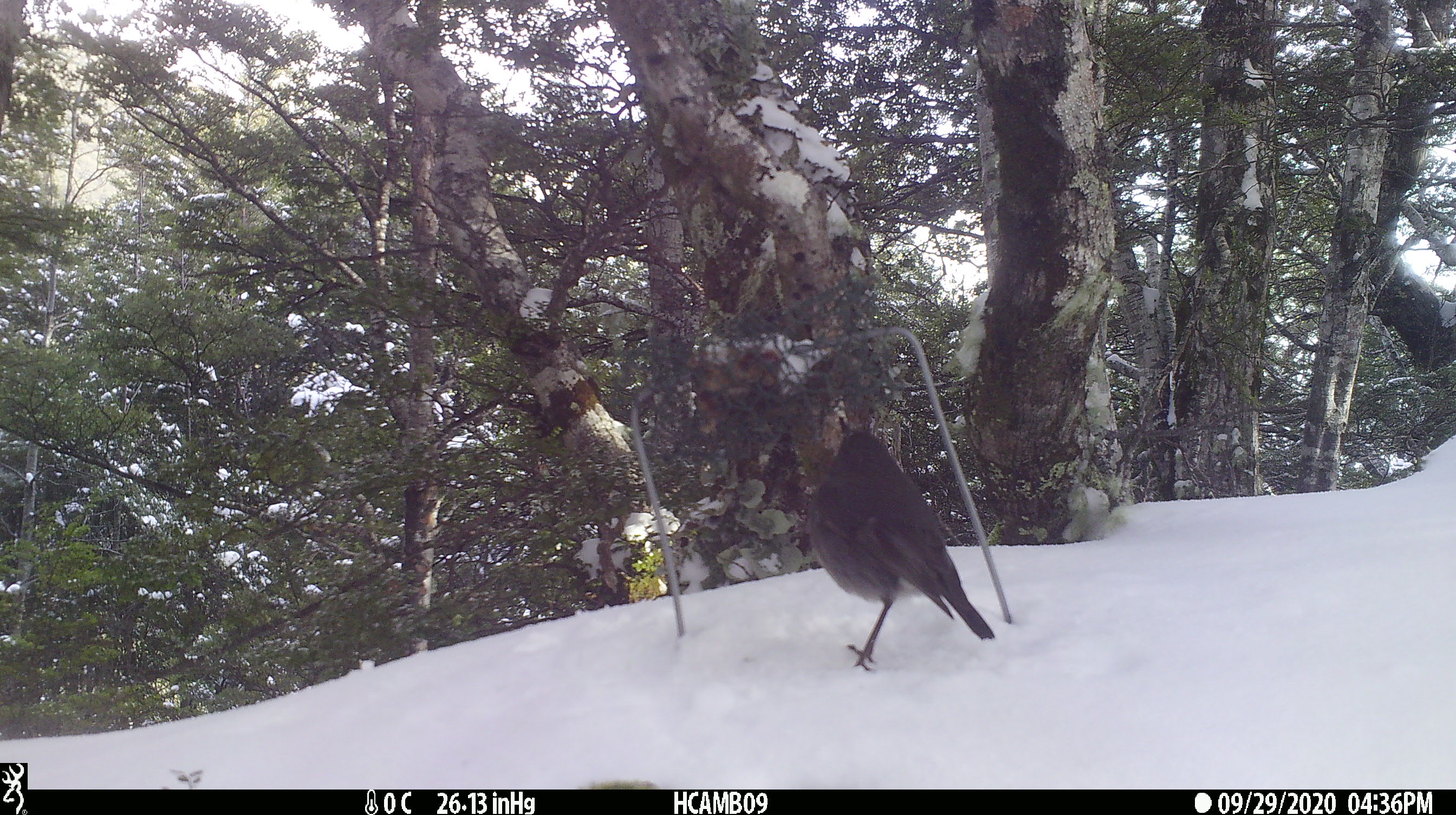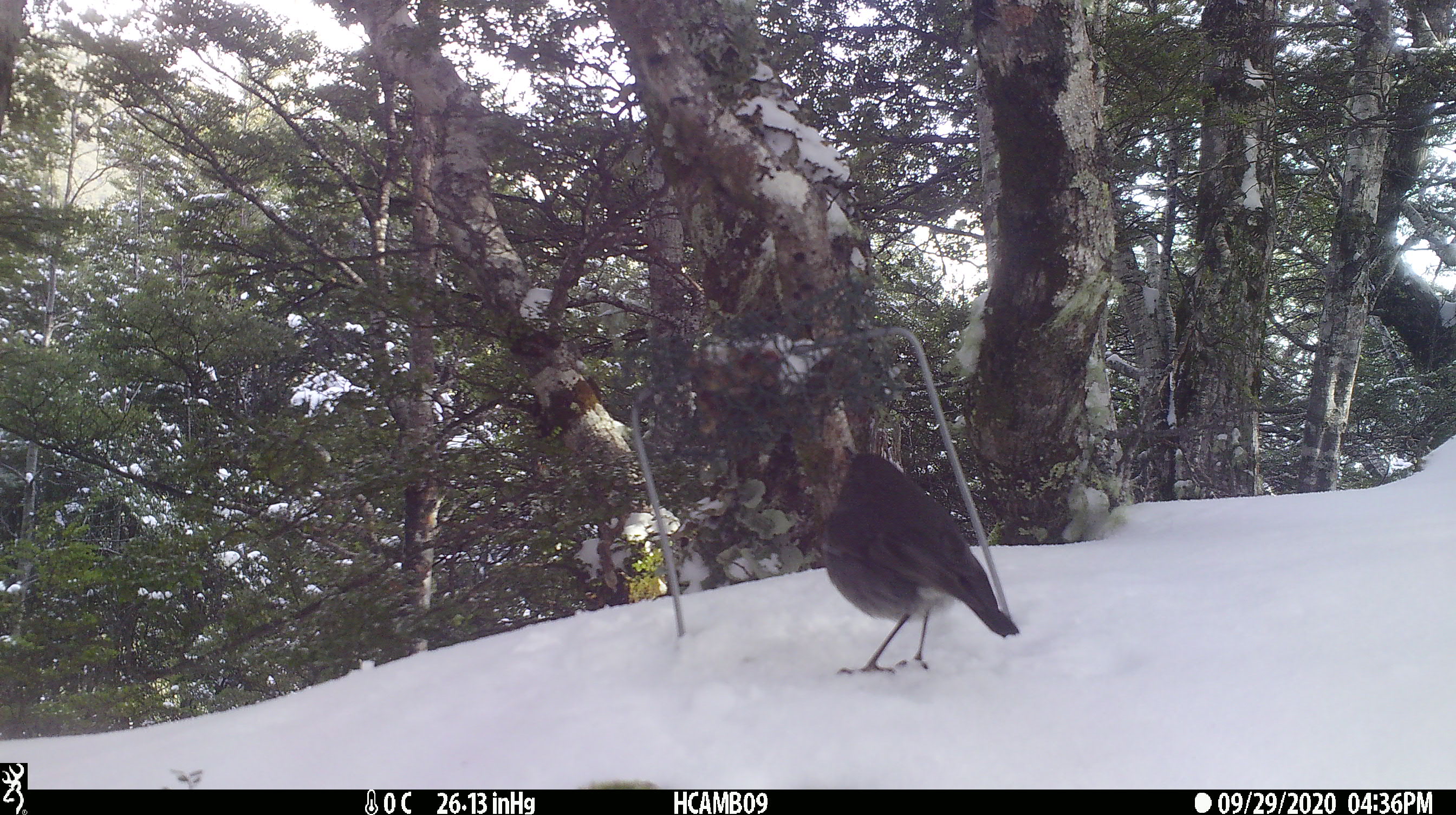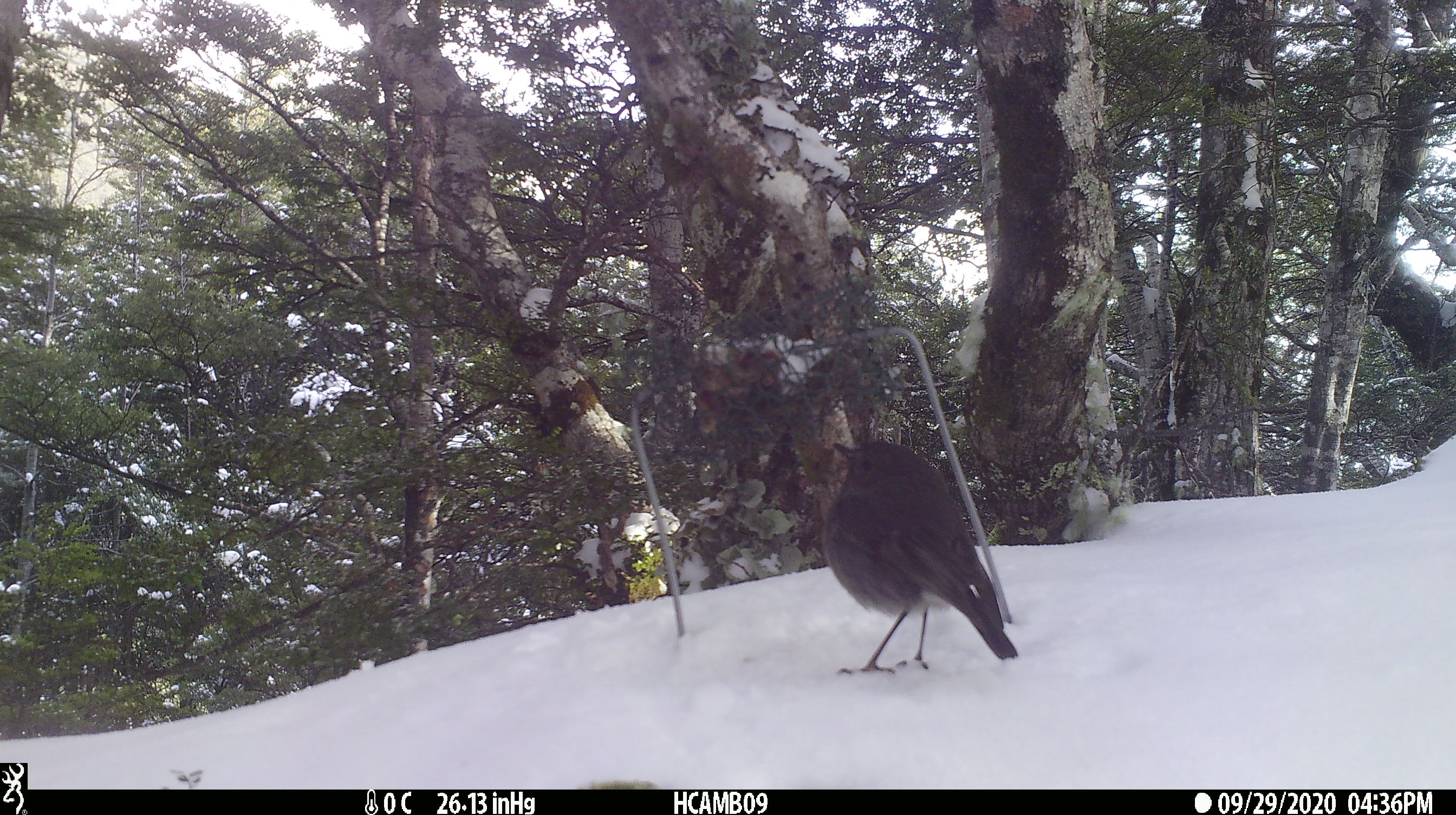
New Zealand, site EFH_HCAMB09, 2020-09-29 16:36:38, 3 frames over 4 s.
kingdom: Animalia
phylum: Chordata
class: Aves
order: Passeriformes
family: Petroicidae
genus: Petroica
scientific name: Petroica australis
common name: new zealand robin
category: robin